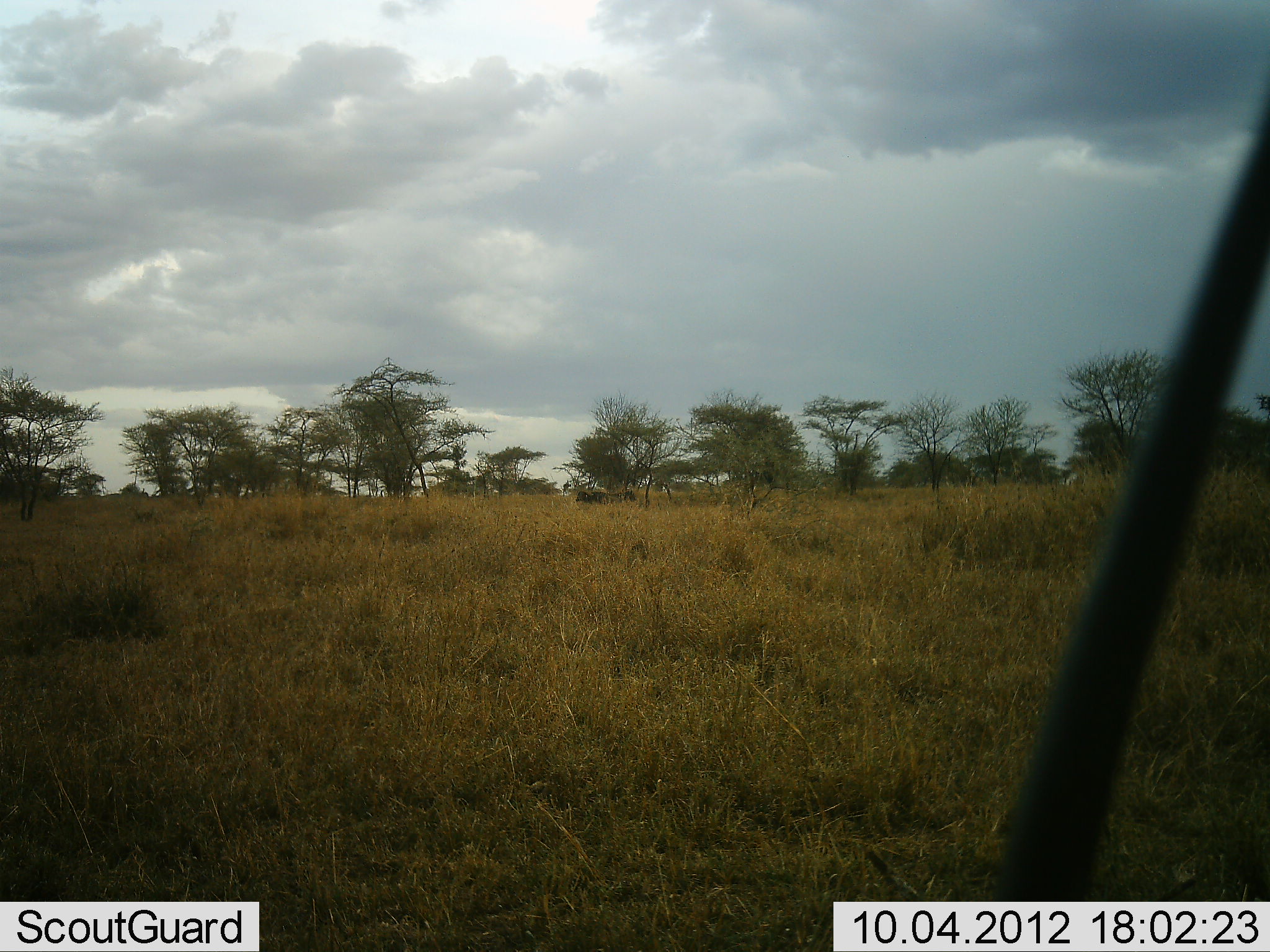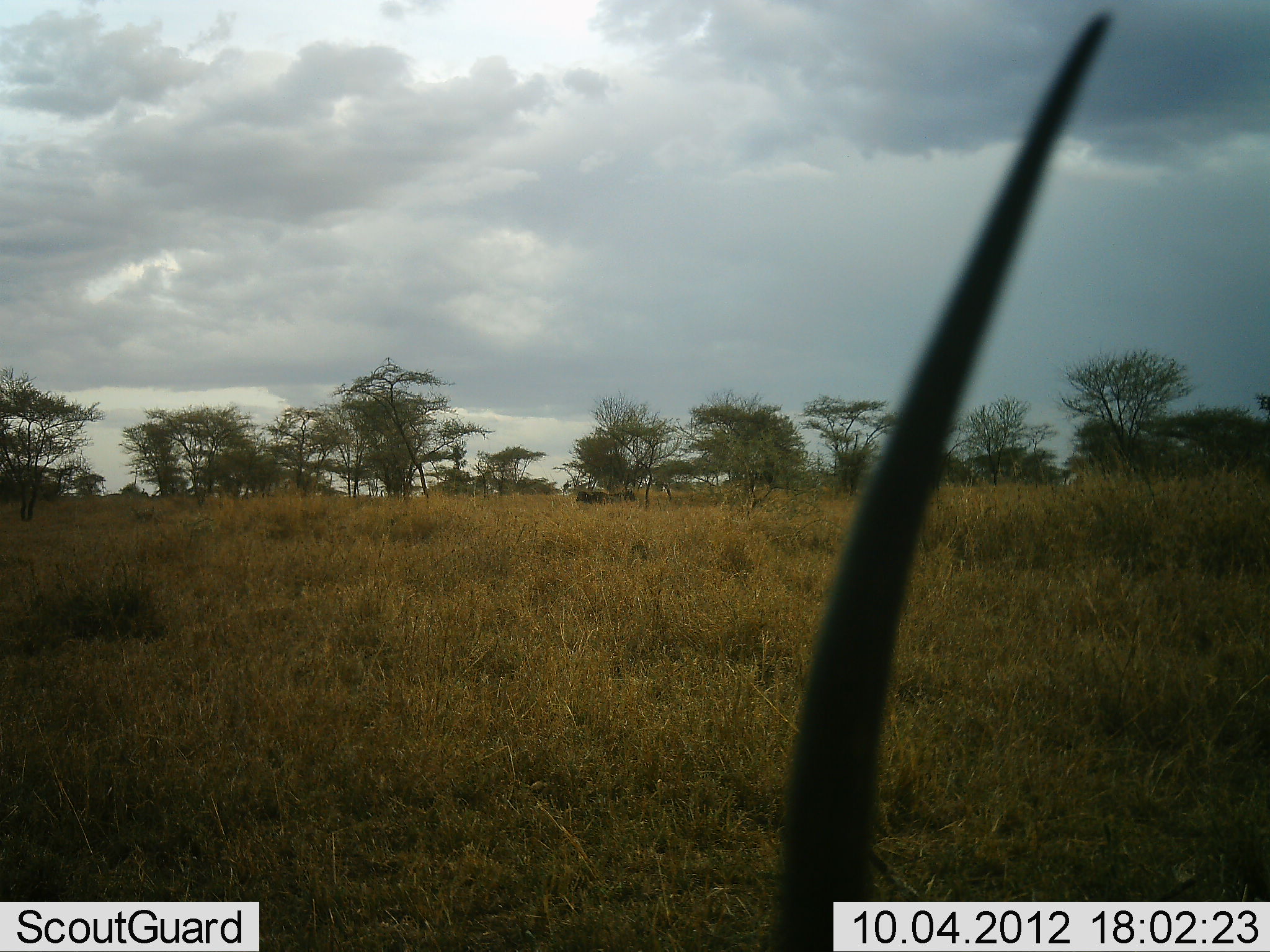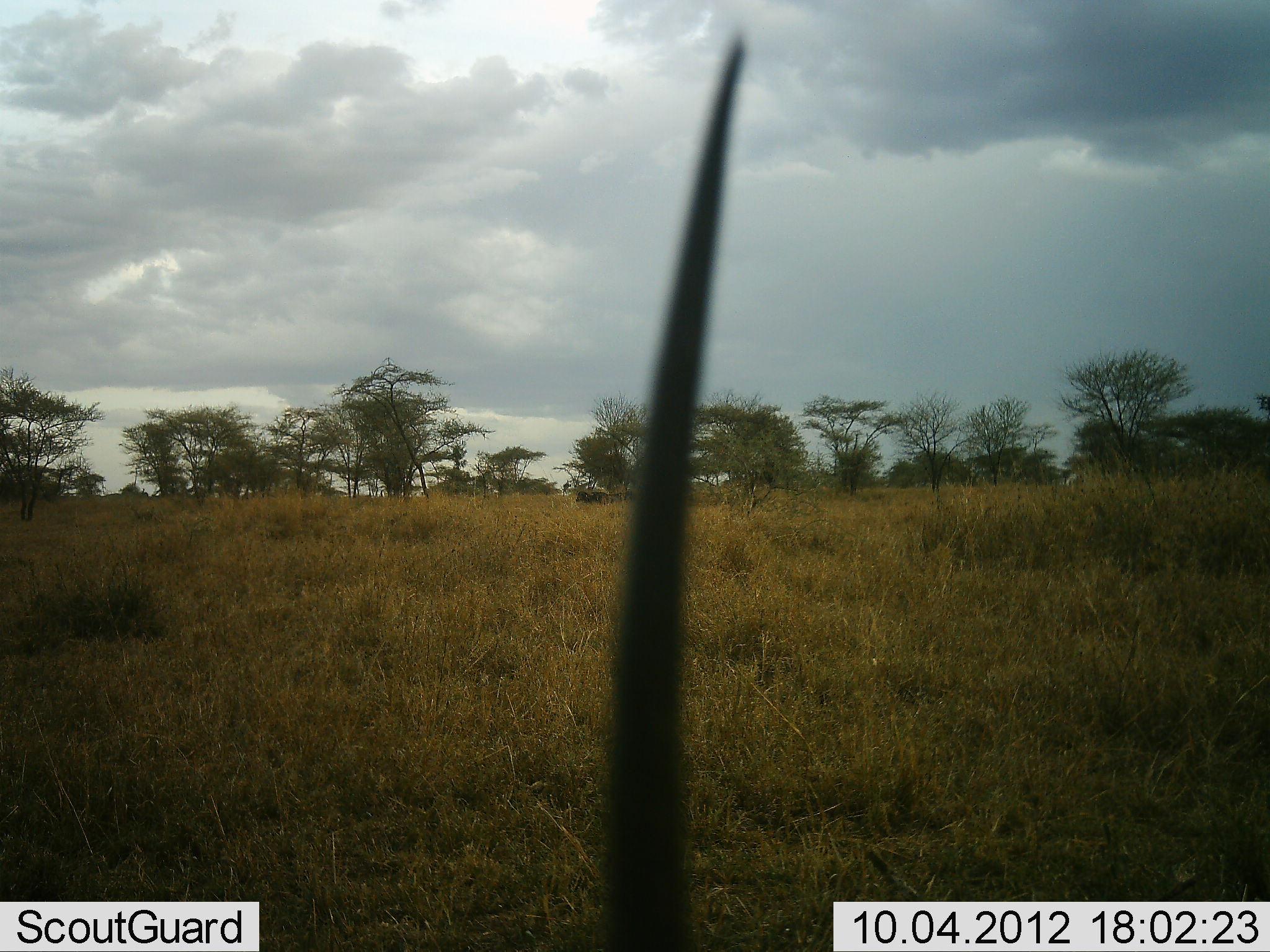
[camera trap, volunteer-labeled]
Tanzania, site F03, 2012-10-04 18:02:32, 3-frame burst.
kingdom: Animalia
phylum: Chordata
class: Mammalia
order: Artiodactyla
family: Bovidae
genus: Nanger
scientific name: Nanger granti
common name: grant's gazelle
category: gazellegrants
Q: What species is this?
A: Gazellegrants (grant's gazelle) (Nanger granti).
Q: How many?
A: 1.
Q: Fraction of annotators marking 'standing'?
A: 40%.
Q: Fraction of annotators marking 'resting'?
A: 20%.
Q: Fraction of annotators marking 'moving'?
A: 40%.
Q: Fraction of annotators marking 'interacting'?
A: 0%.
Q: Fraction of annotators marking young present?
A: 0%.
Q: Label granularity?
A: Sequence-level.